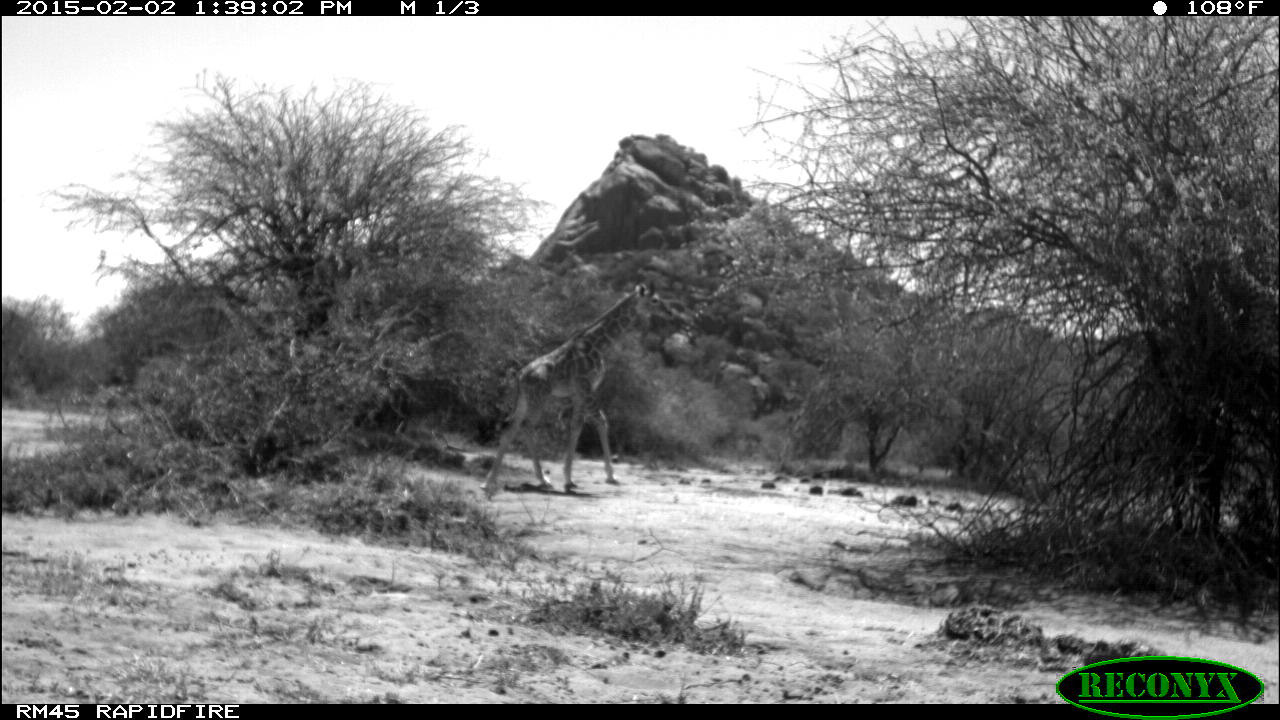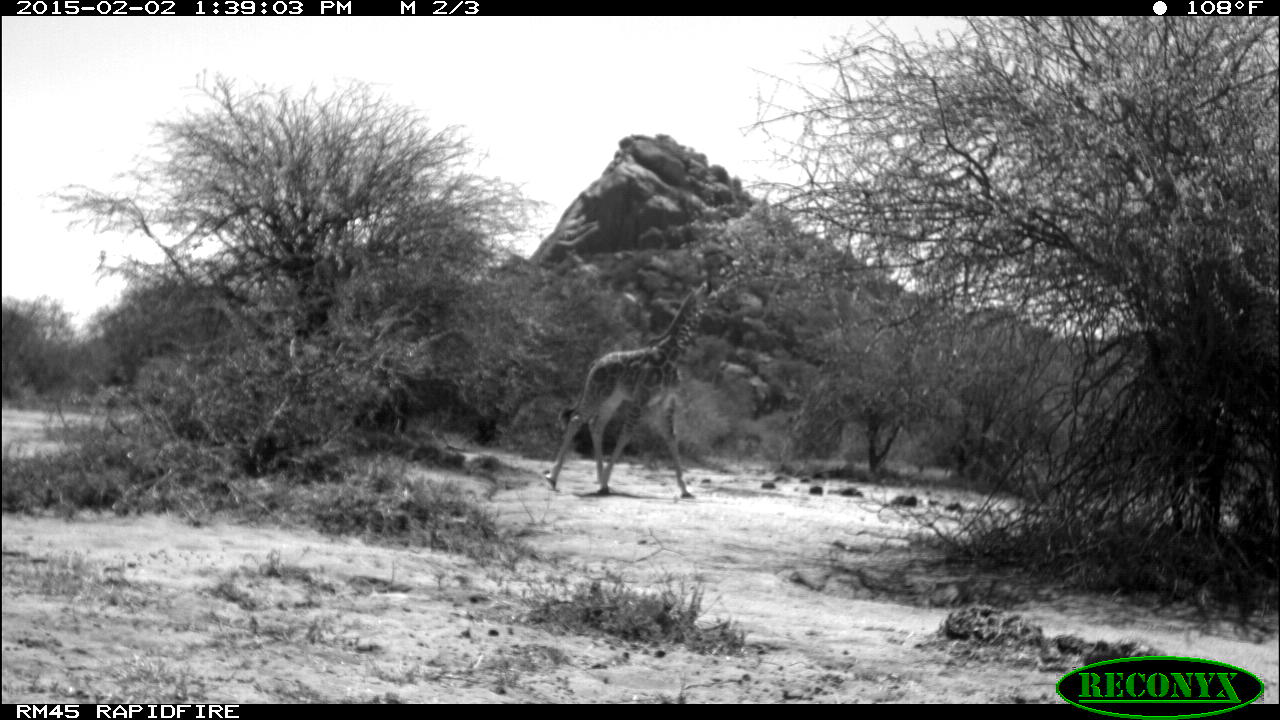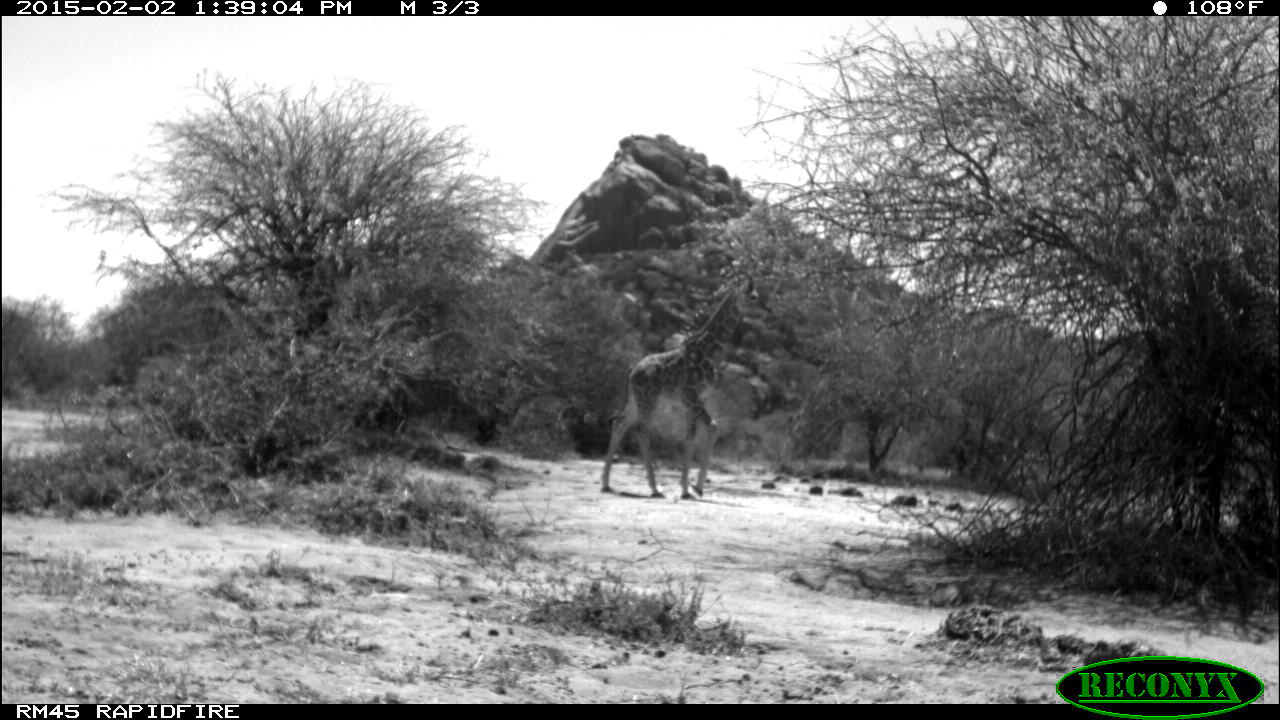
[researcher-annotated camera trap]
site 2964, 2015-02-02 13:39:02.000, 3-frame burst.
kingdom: Animalia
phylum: Chordata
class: Mammalia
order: Artiodactyla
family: Giraffidae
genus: Giraffa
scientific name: Giraffa camelopardalis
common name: giraffe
Giraffa camelopardalis (giraffe), count 1.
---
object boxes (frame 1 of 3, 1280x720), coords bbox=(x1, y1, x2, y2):
giraffa camelopardalis: bbox=(483, 282, 676, 492)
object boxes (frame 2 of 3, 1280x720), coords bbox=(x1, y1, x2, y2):
giraffa camelopardalis: bbox=(545, 250, 725, 498)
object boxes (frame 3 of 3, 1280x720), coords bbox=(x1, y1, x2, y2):
giraffa camelopardalis: bbox=(600, 271, 761, 498)